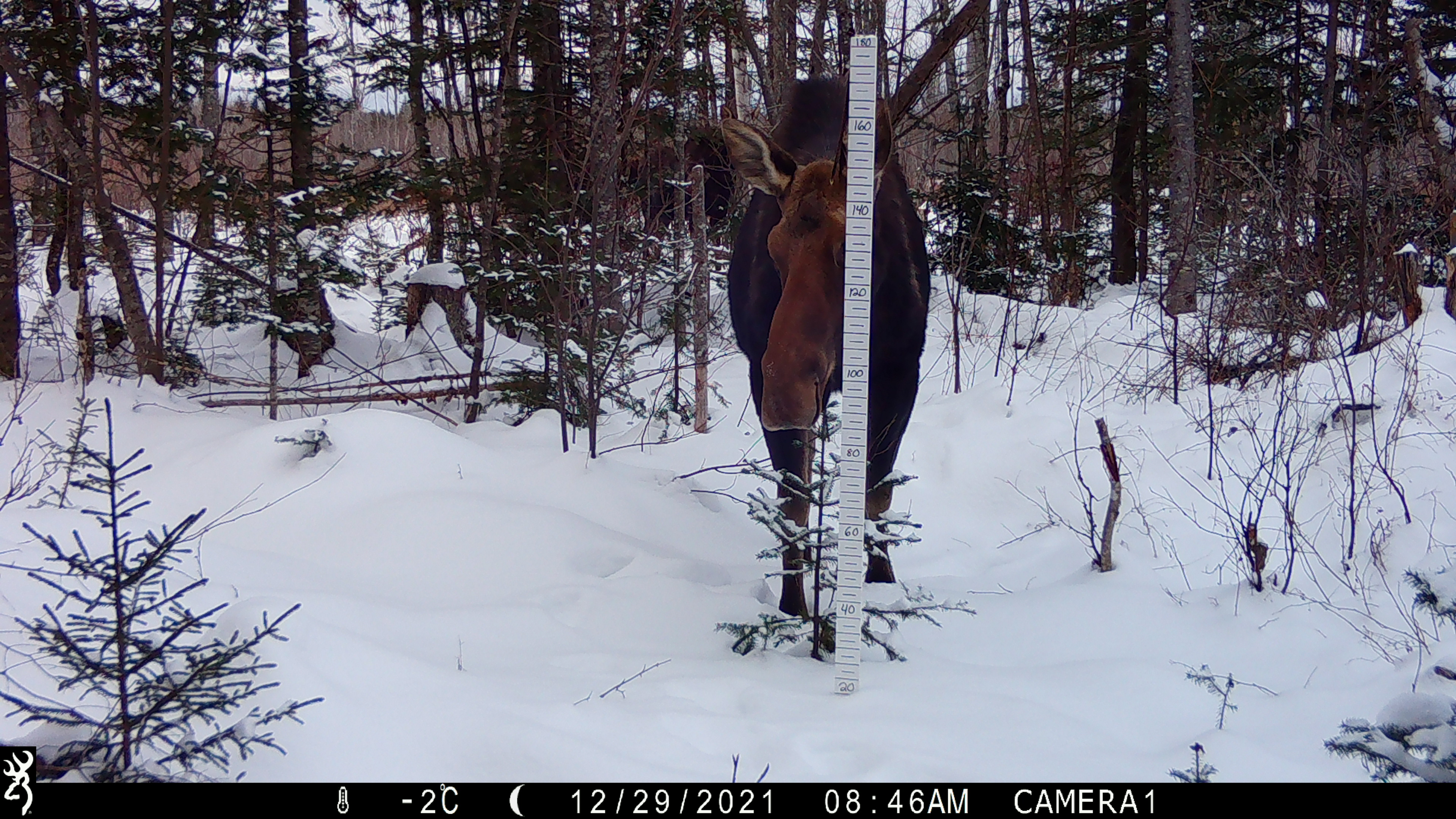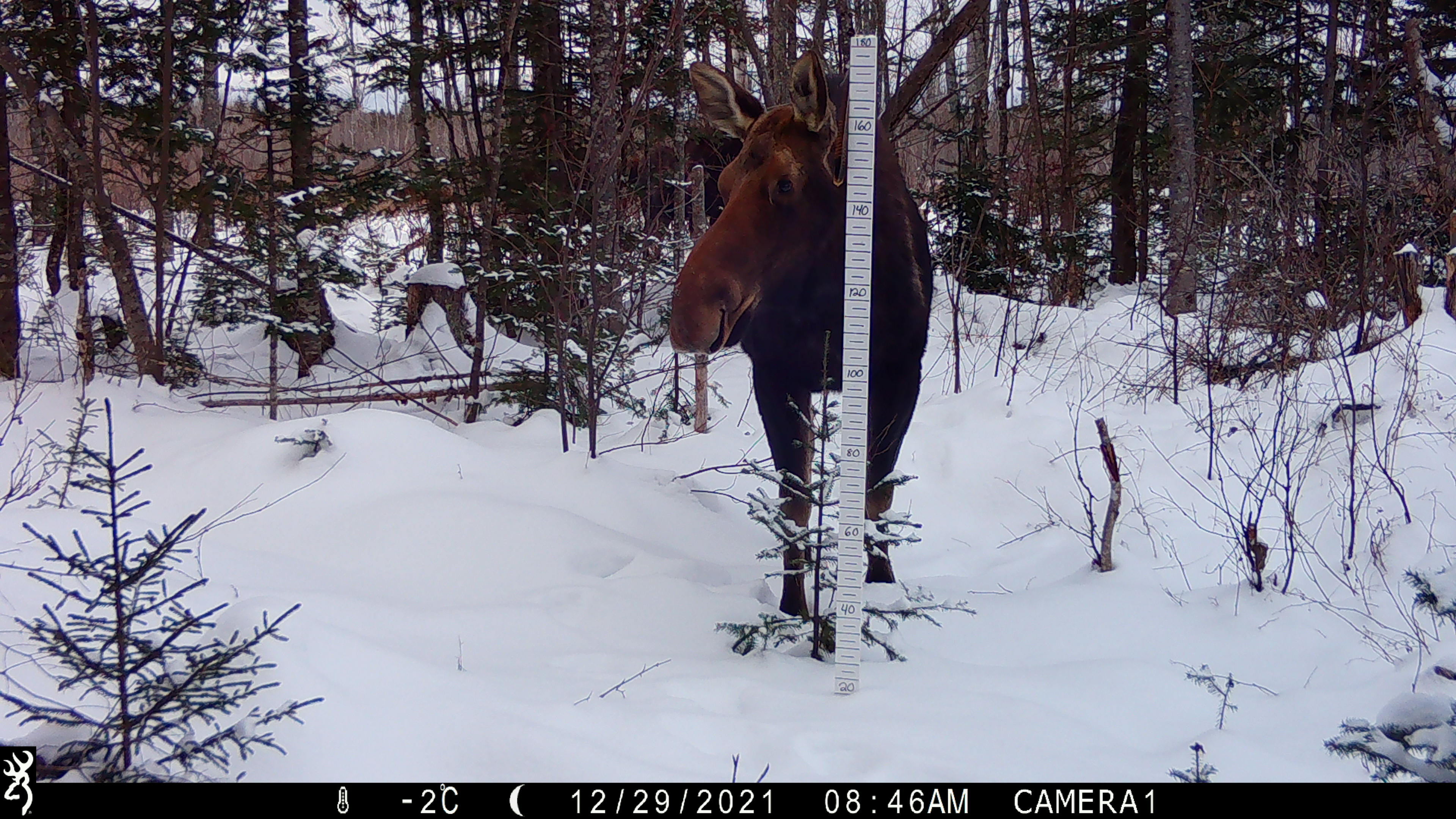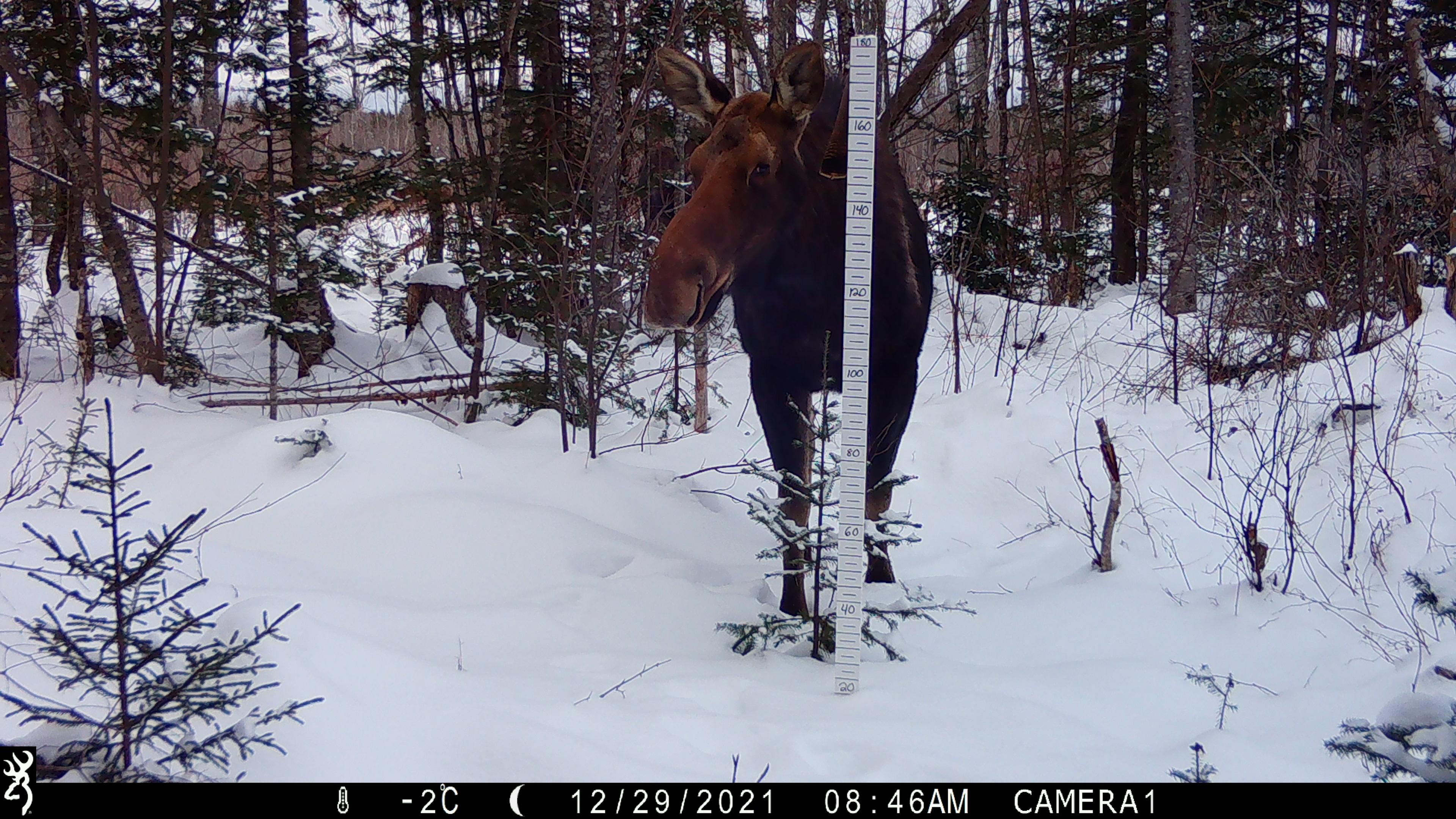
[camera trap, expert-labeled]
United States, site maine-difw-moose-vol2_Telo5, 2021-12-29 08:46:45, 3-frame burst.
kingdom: Animalia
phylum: Chordata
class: Mammalia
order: Artiodactyla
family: Cervidae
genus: Alces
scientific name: Alces alces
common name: moose